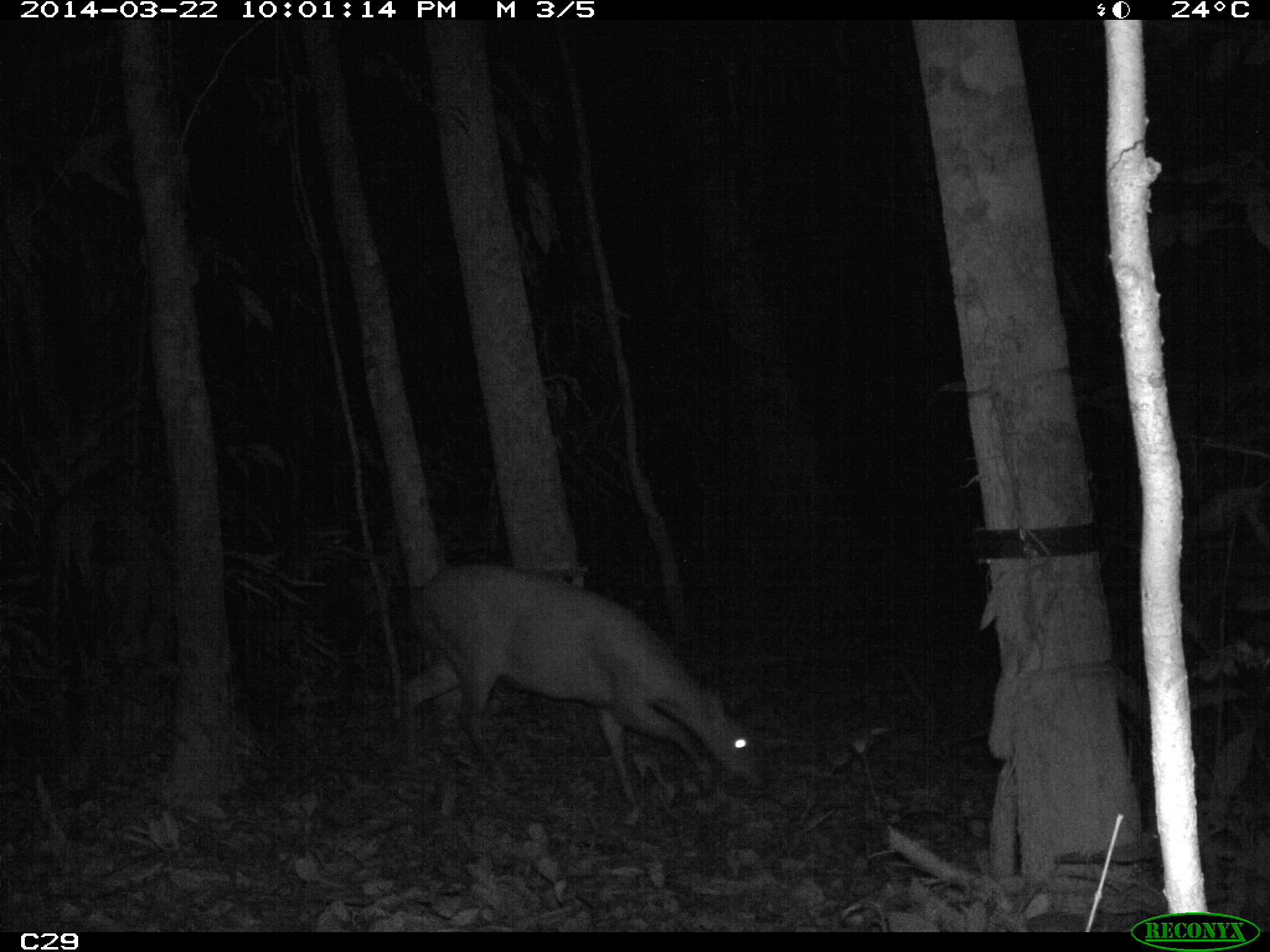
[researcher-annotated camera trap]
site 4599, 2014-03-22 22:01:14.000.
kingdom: Animalia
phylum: Chordata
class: Mammalia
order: Artiodactyla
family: Cervidae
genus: Mazama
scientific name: Mazama americana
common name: red brocket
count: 1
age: adult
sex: female